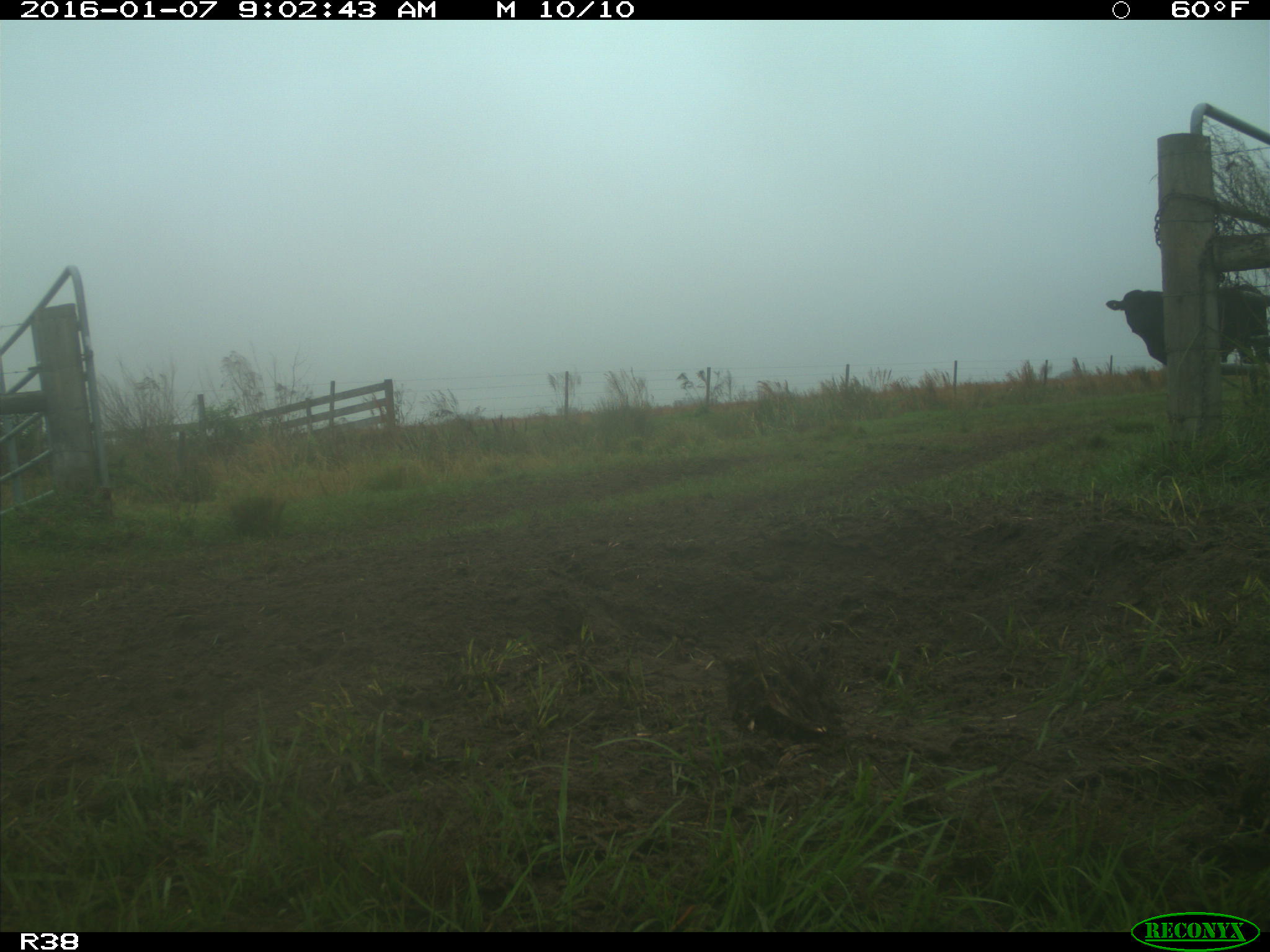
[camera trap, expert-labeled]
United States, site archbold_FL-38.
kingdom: Animalia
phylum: Chordata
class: Mammalia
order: Artiodactyla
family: Bovidae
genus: Bos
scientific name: Bos taurus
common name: domestic cow